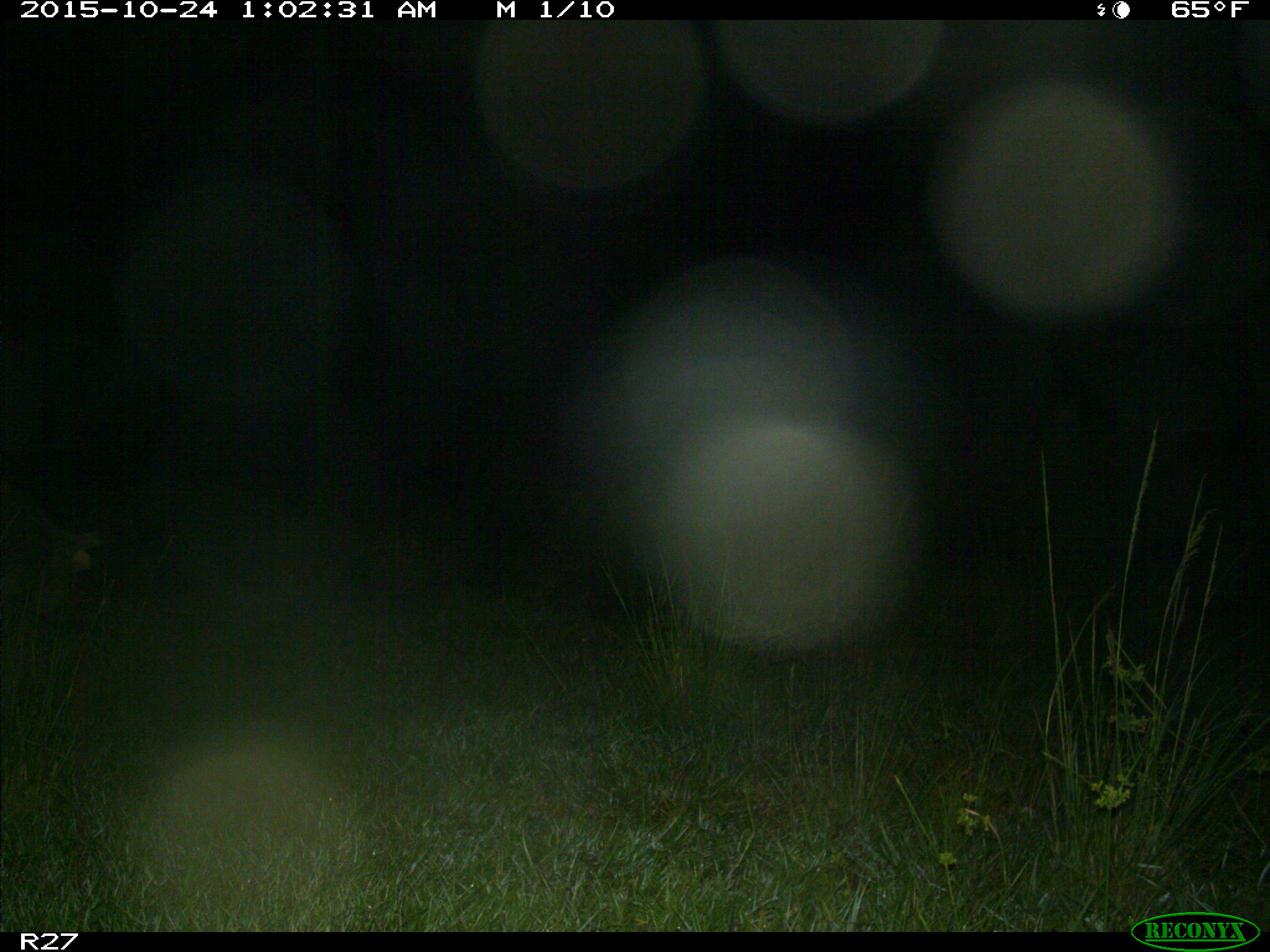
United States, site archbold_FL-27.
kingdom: Animalia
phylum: Chordata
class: Mammalia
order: Artiodactyla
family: Suidae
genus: Sus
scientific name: Sus scrofa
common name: wild boar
Sus scrofa (wild boar).